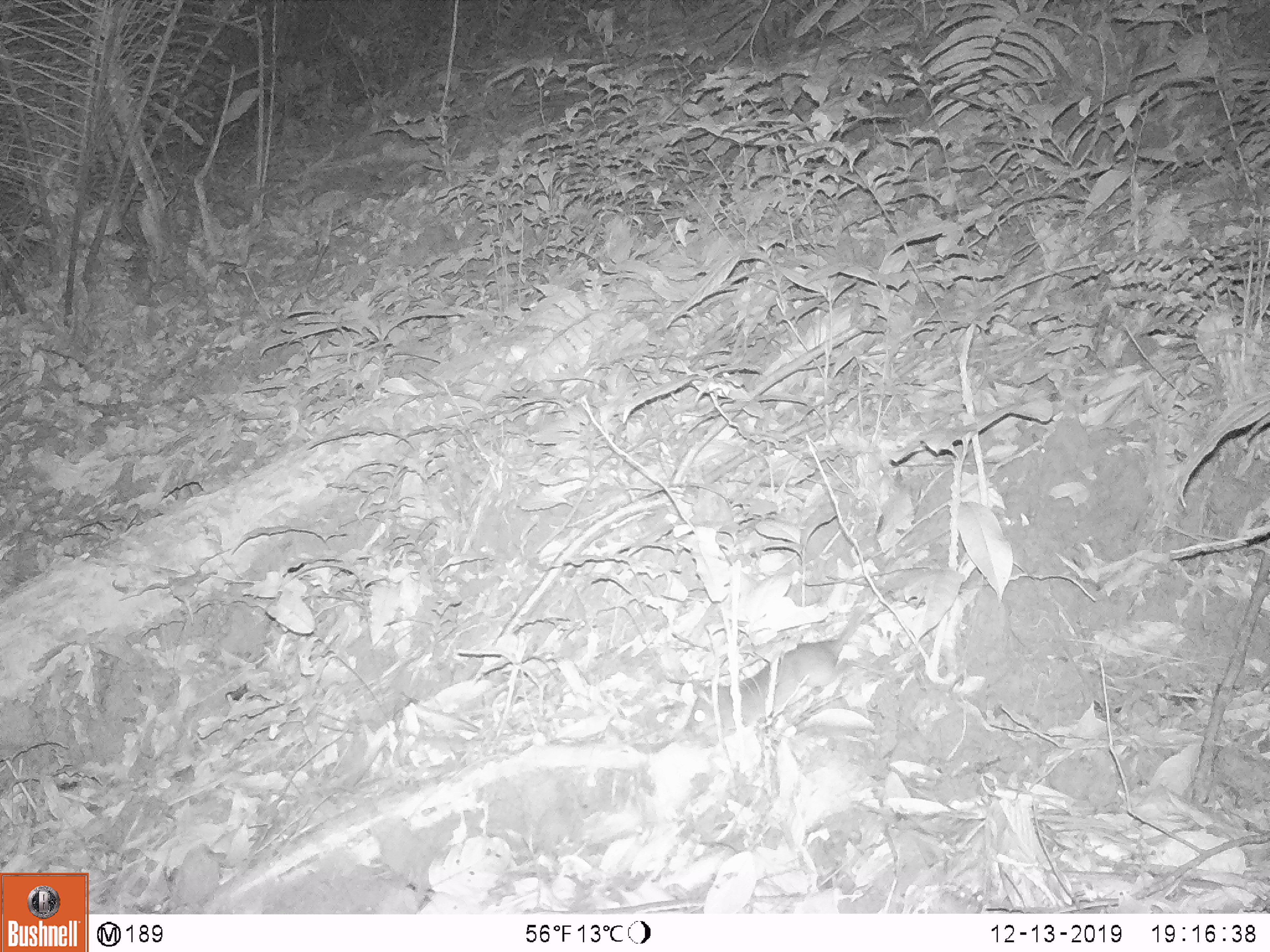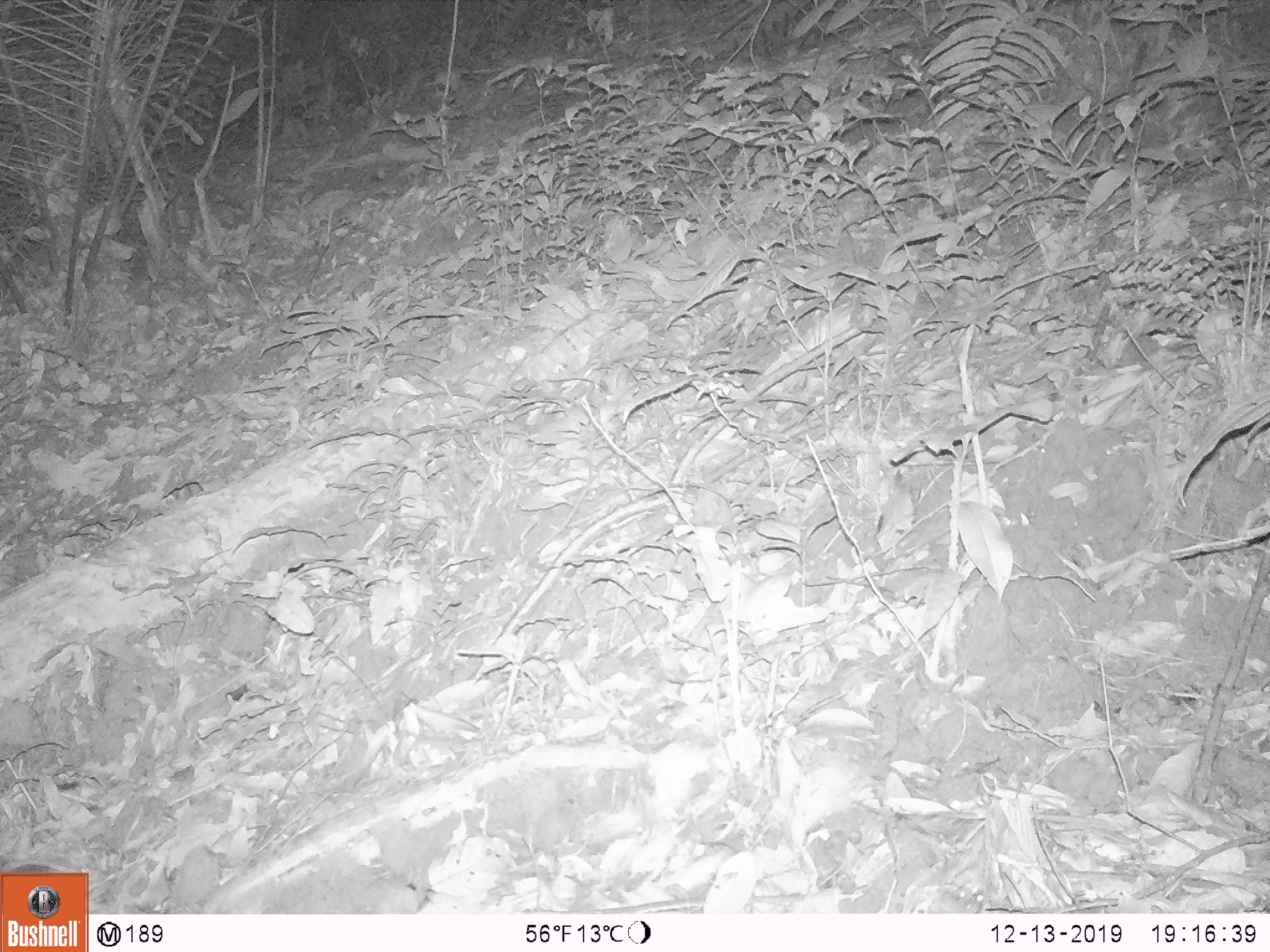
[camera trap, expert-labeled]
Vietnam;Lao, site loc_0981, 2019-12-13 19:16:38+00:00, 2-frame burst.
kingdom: Animalia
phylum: Chordata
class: Mammalia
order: Rodentia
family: Muridae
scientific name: Muridae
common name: old-world mice and rats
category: unidentified murid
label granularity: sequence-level